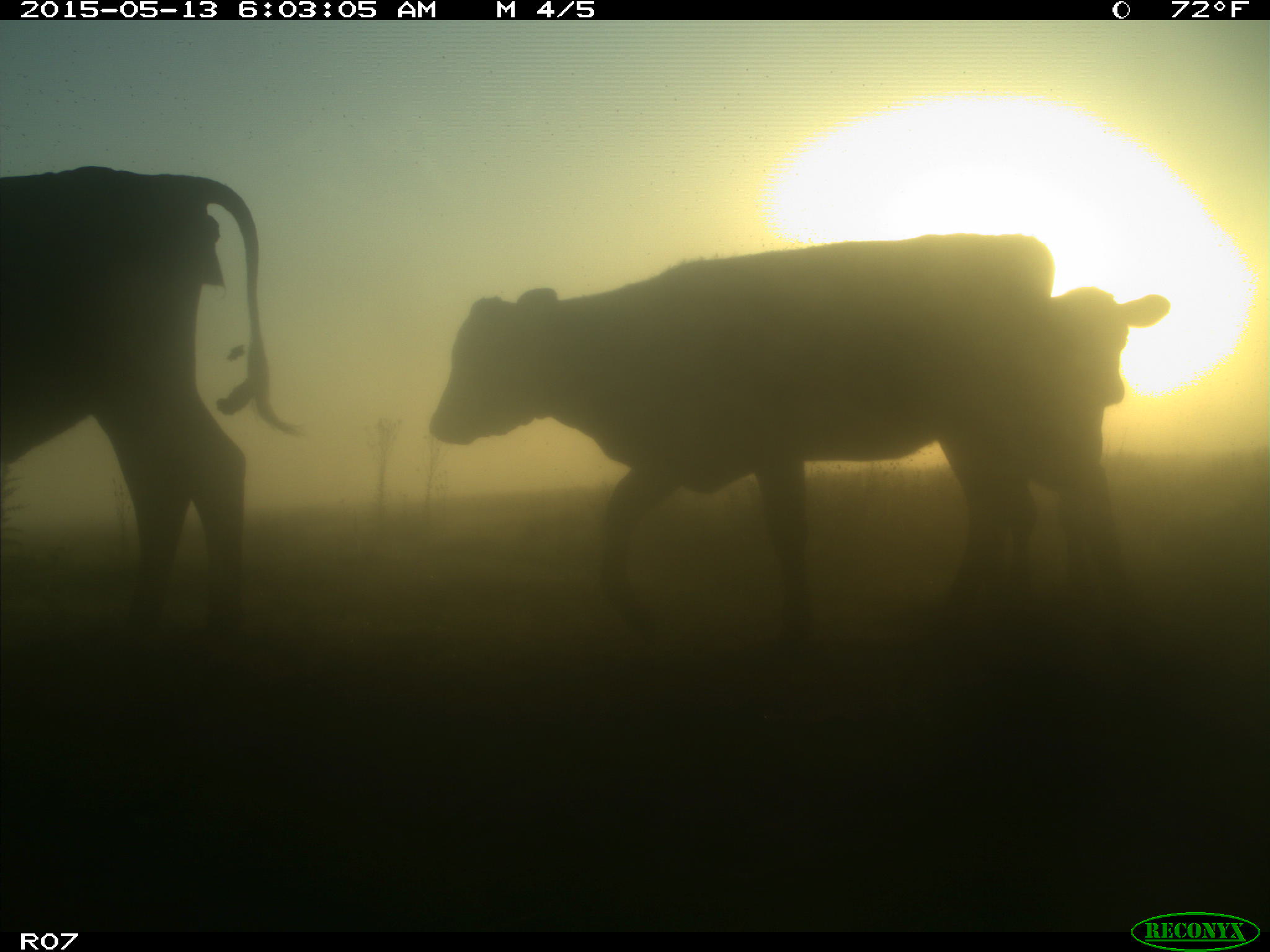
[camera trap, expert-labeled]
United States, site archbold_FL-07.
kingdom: Animalia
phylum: Chordata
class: Mammalia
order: Artiodactyla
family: Bovidae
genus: Bos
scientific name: Bos taurus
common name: domestic cow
Bos taurus (domestic cow).